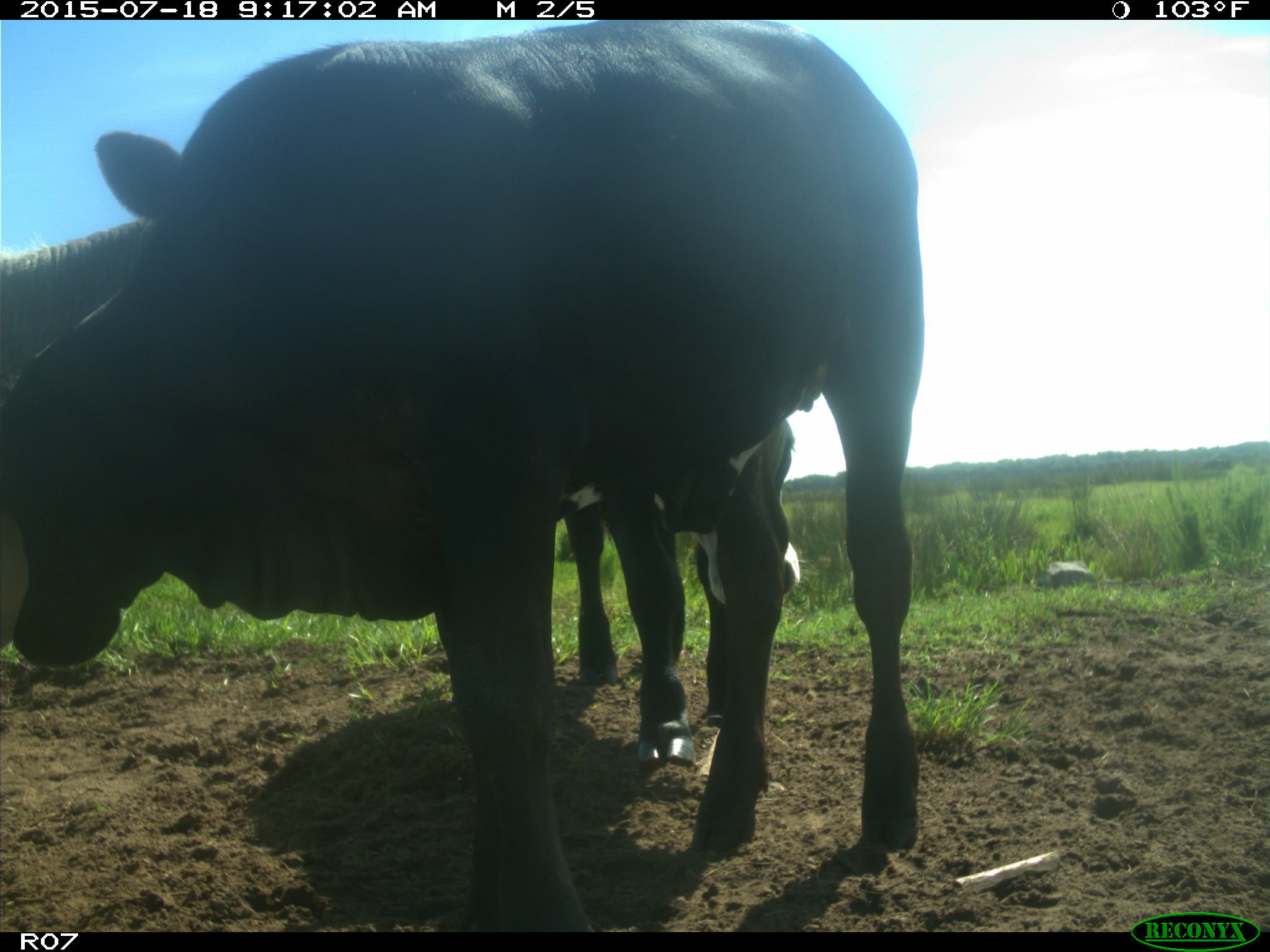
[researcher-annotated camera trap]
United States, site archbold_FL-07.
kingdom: Animalia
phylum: Chordata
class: Mammalia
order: Artiodactyla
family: Bovidae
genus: Bos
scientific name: Bos taurus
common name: domestic cow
Bos taurus (domestic cow).